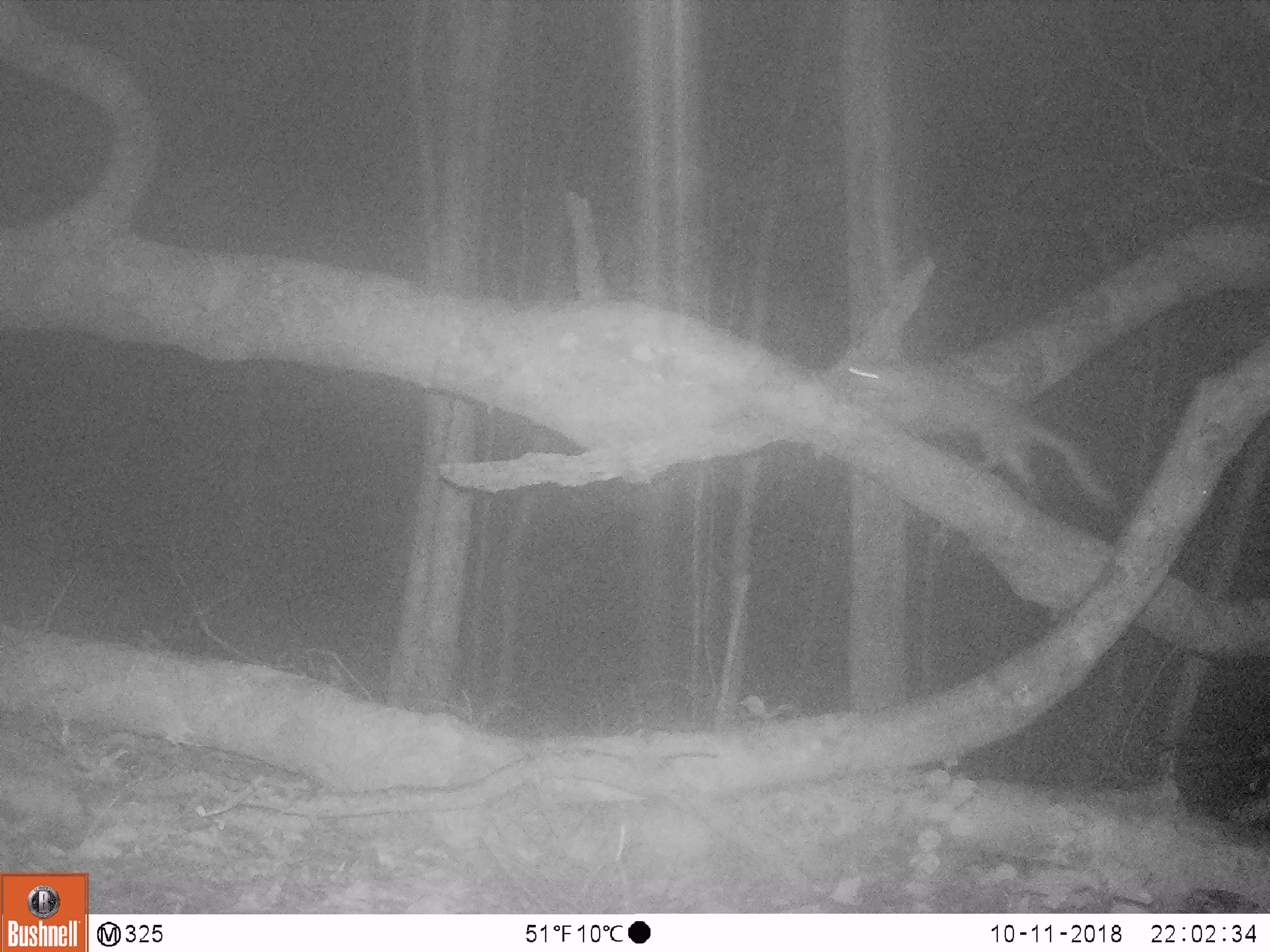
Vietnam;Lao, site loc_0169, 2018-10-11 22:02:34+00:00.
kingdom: Animalia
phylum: Chordata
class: Mammalia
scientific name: Mammalia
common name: mammal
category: unidentified small mammal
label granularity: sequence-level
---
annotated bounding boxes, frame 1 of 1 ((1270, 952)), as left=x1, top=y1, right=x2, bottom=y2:
unidentified small mammal: left=842, top=351, right=1123, bottom=514